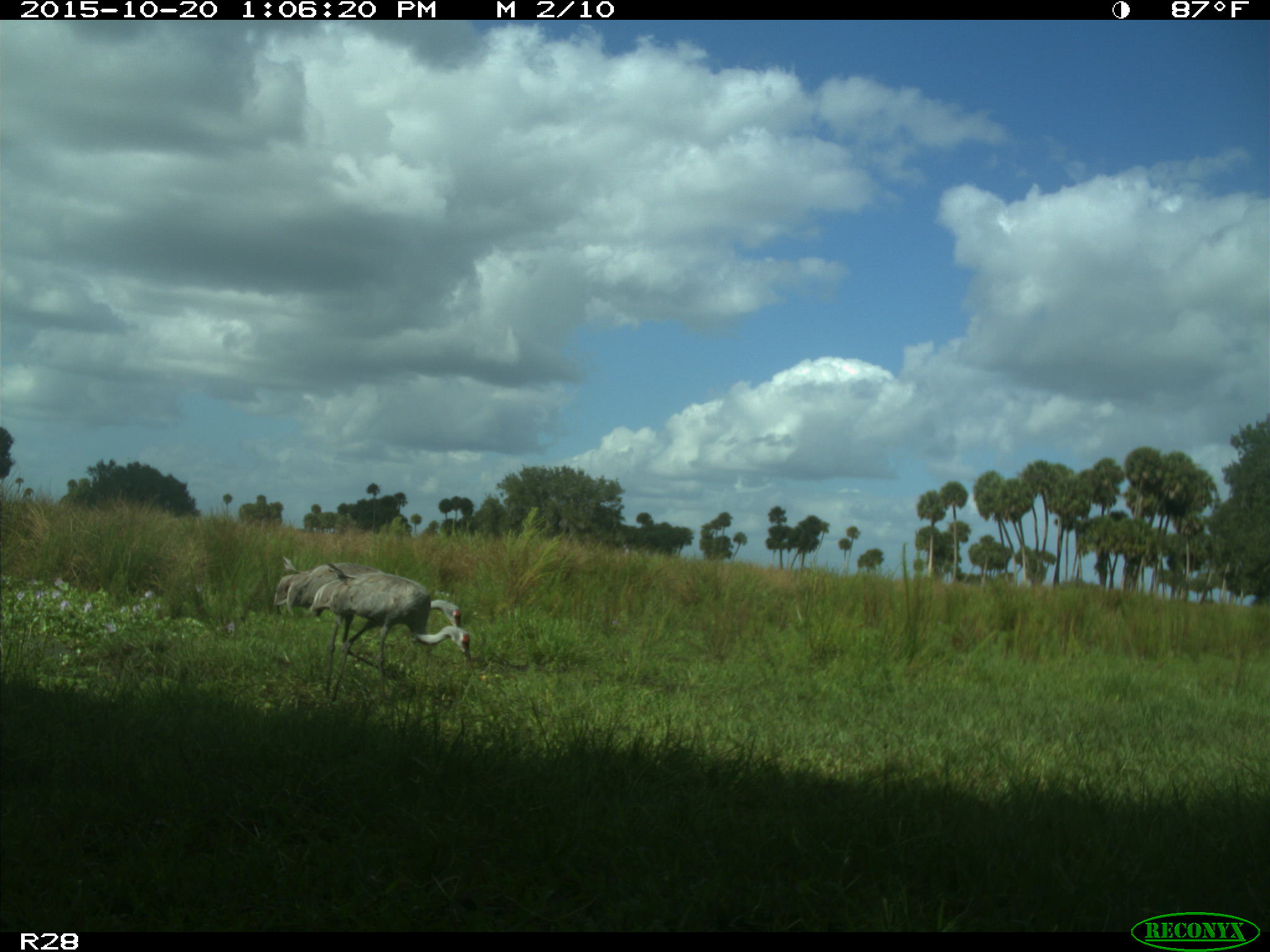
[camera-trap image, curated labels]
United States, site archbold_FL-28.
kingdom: Animalia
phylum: Chordata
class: Aves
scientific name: Aves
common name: birds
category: unidentified bird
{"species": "unidentified bird (birds) (Aves)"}